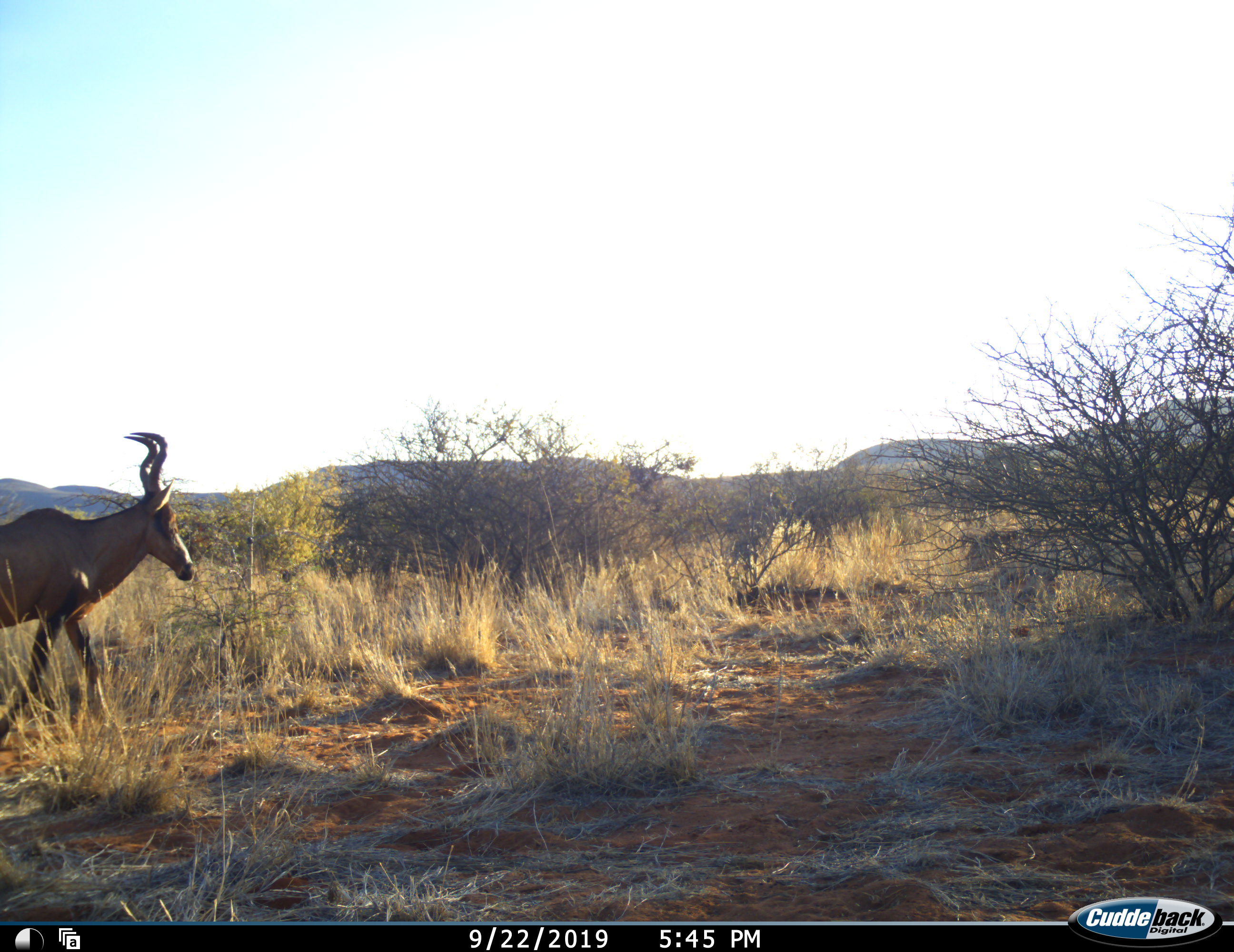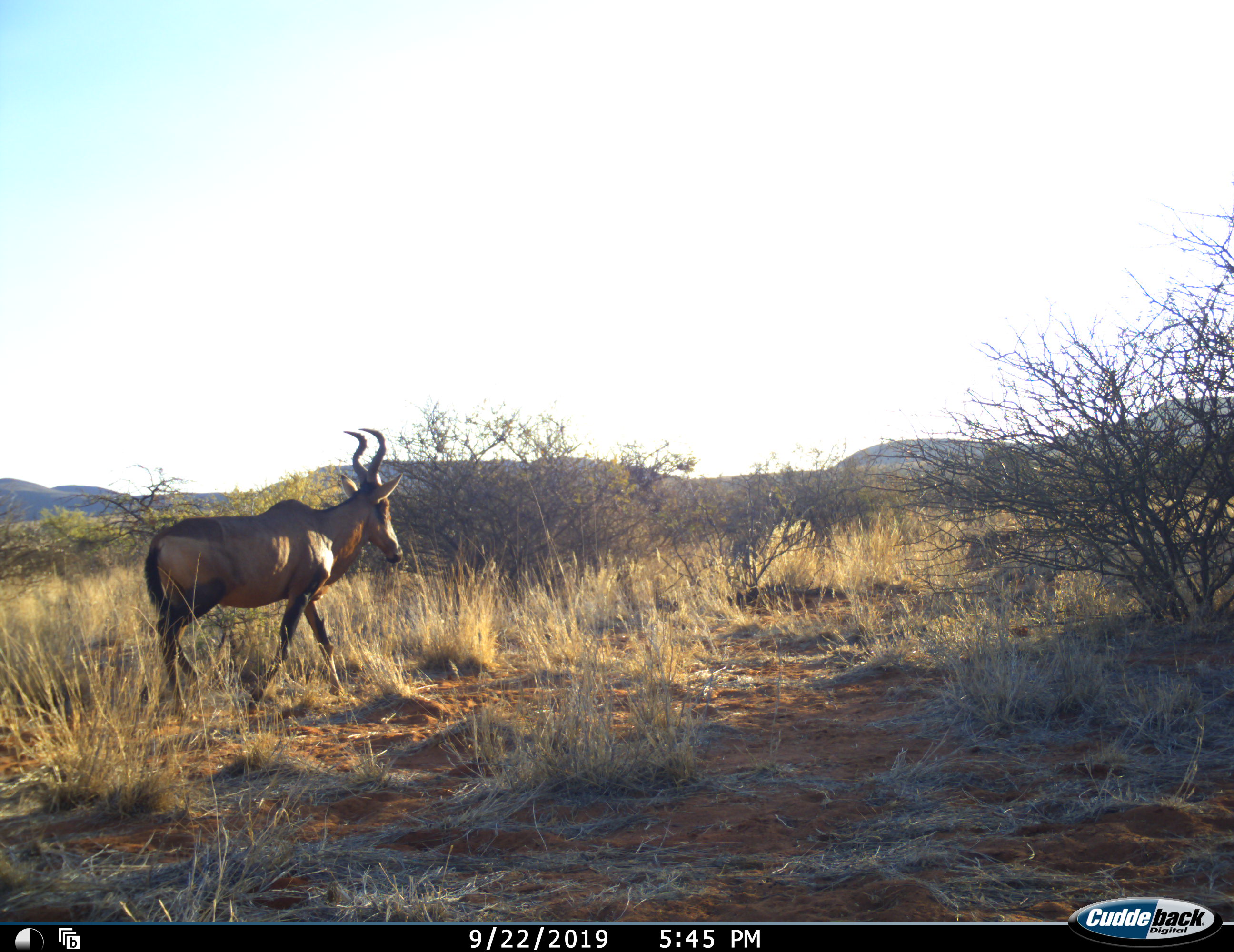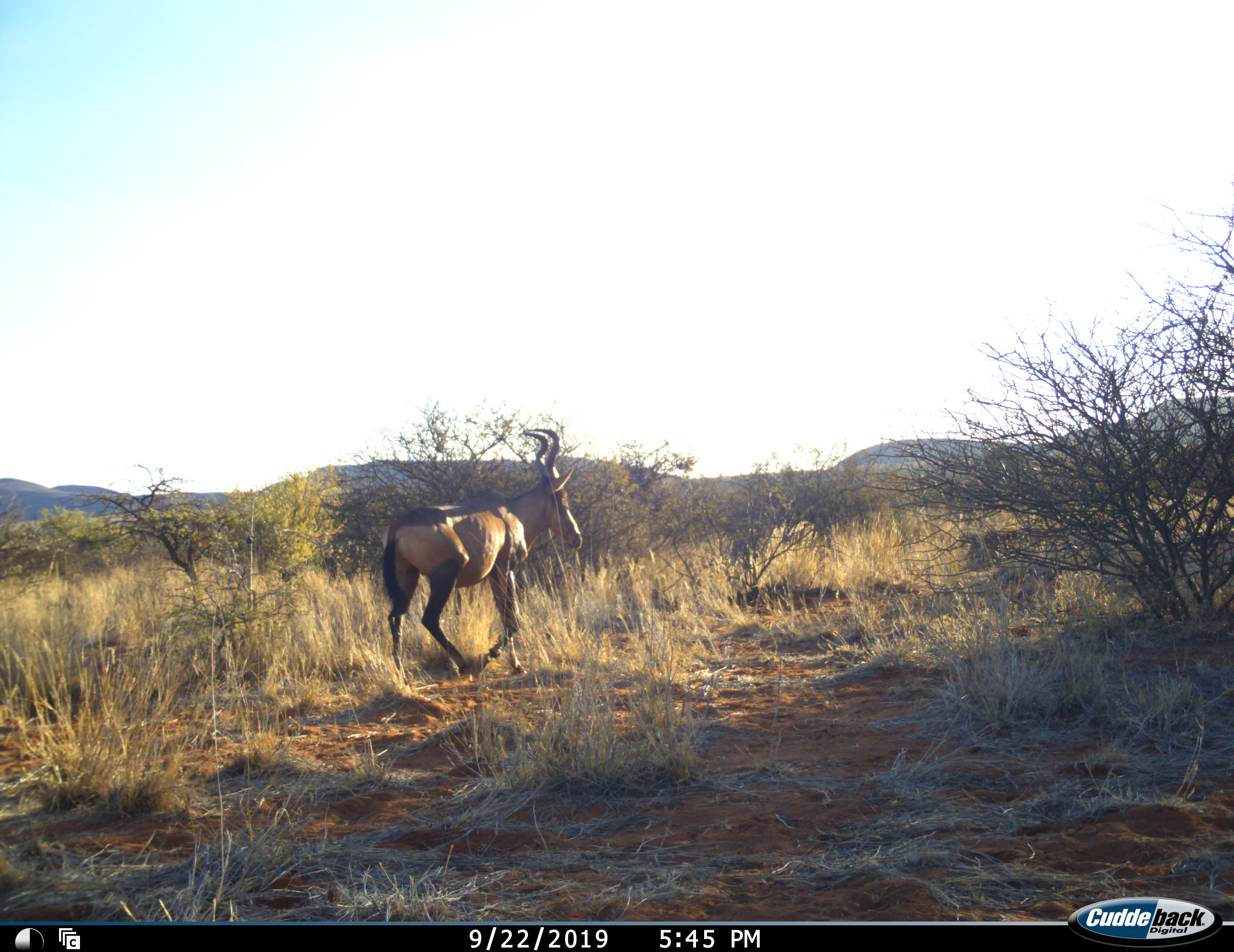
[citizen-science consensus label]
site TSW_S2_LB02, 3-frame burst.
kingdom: Animalia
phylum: Chordata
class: Mammalia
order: Artiodactyla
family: Bovidae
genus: Alcelaphus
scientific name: Alcelaphus buselaphus caama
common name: red hartebeest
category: hartebeestred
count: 1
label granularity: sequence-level